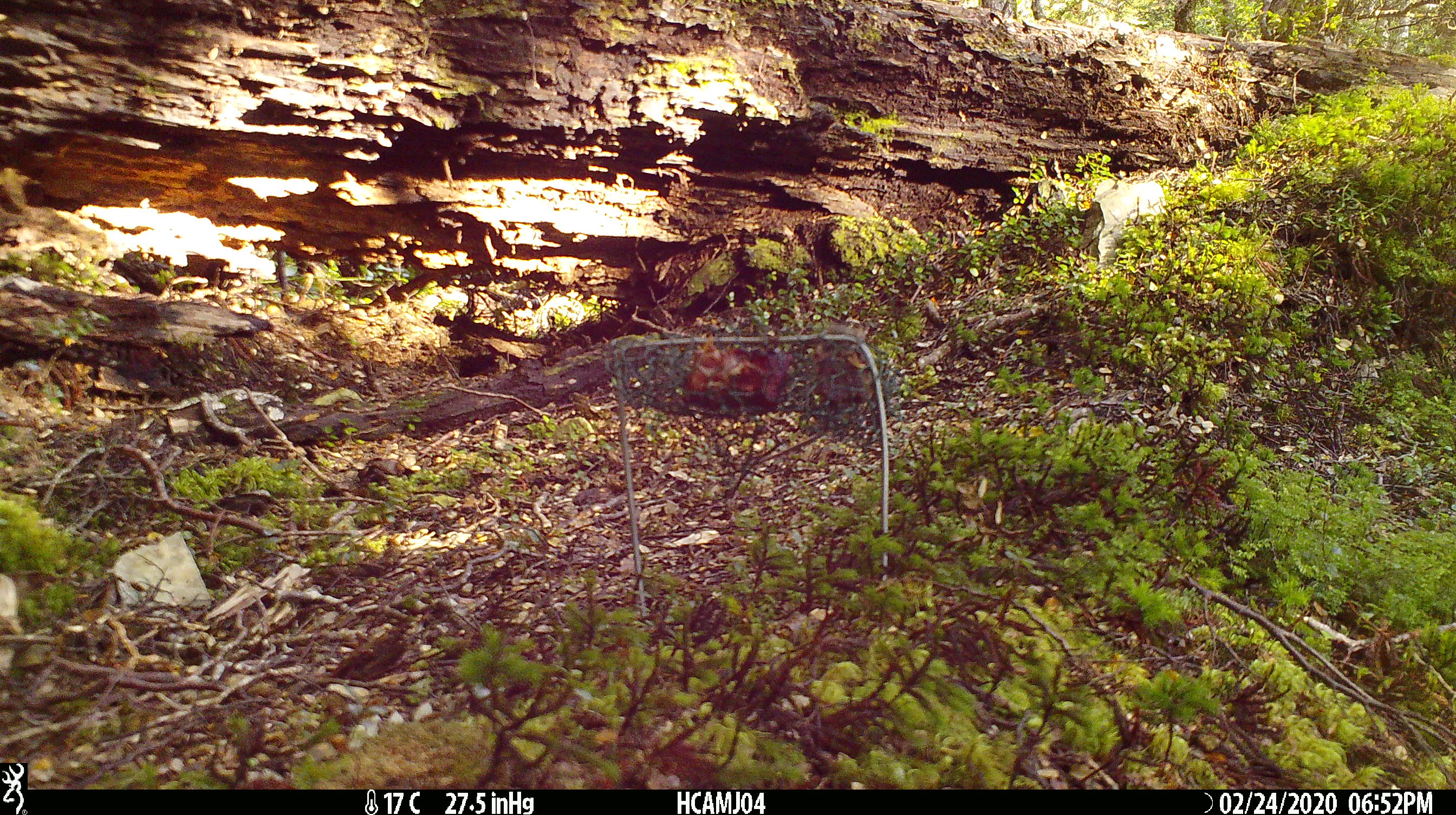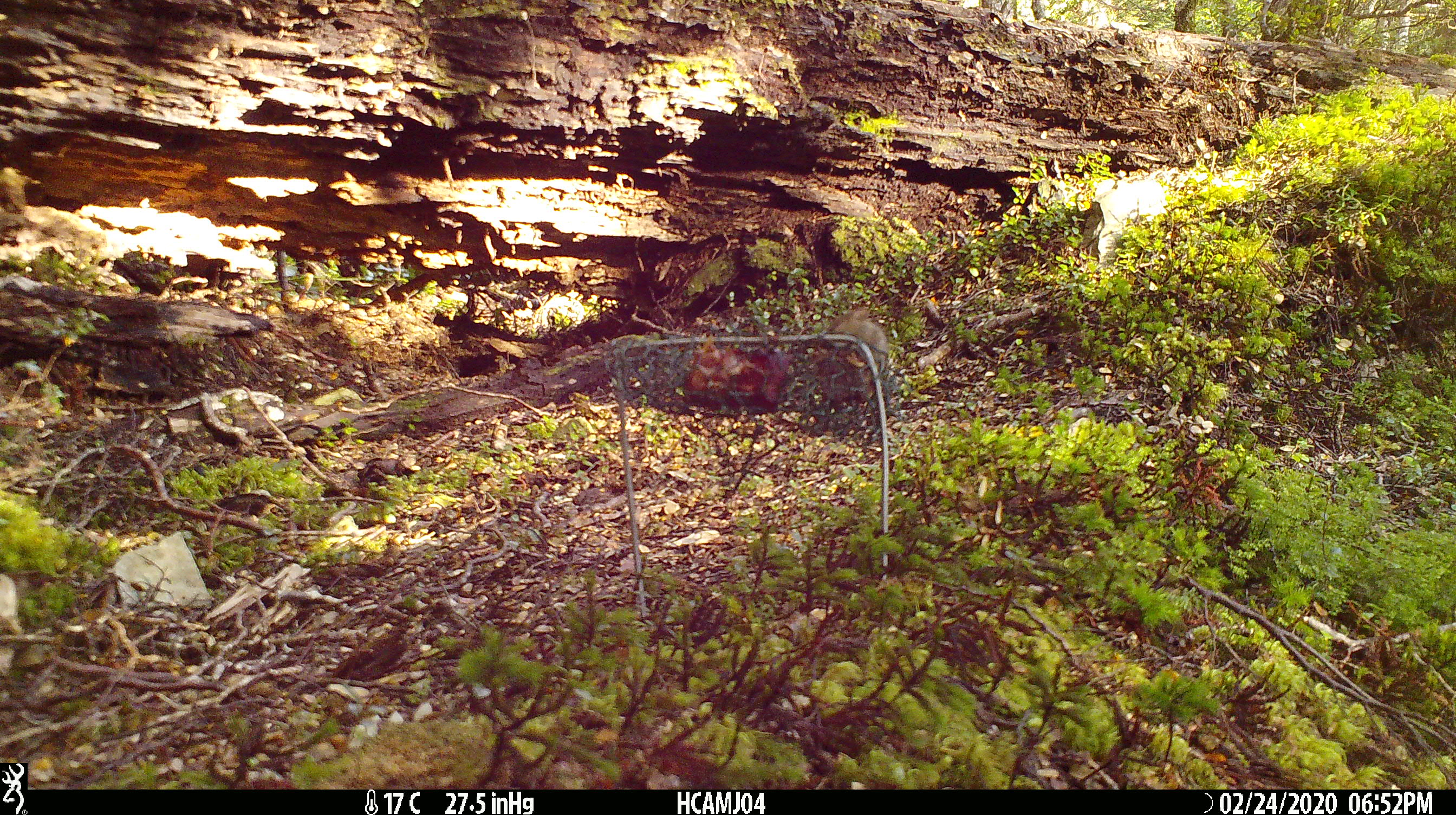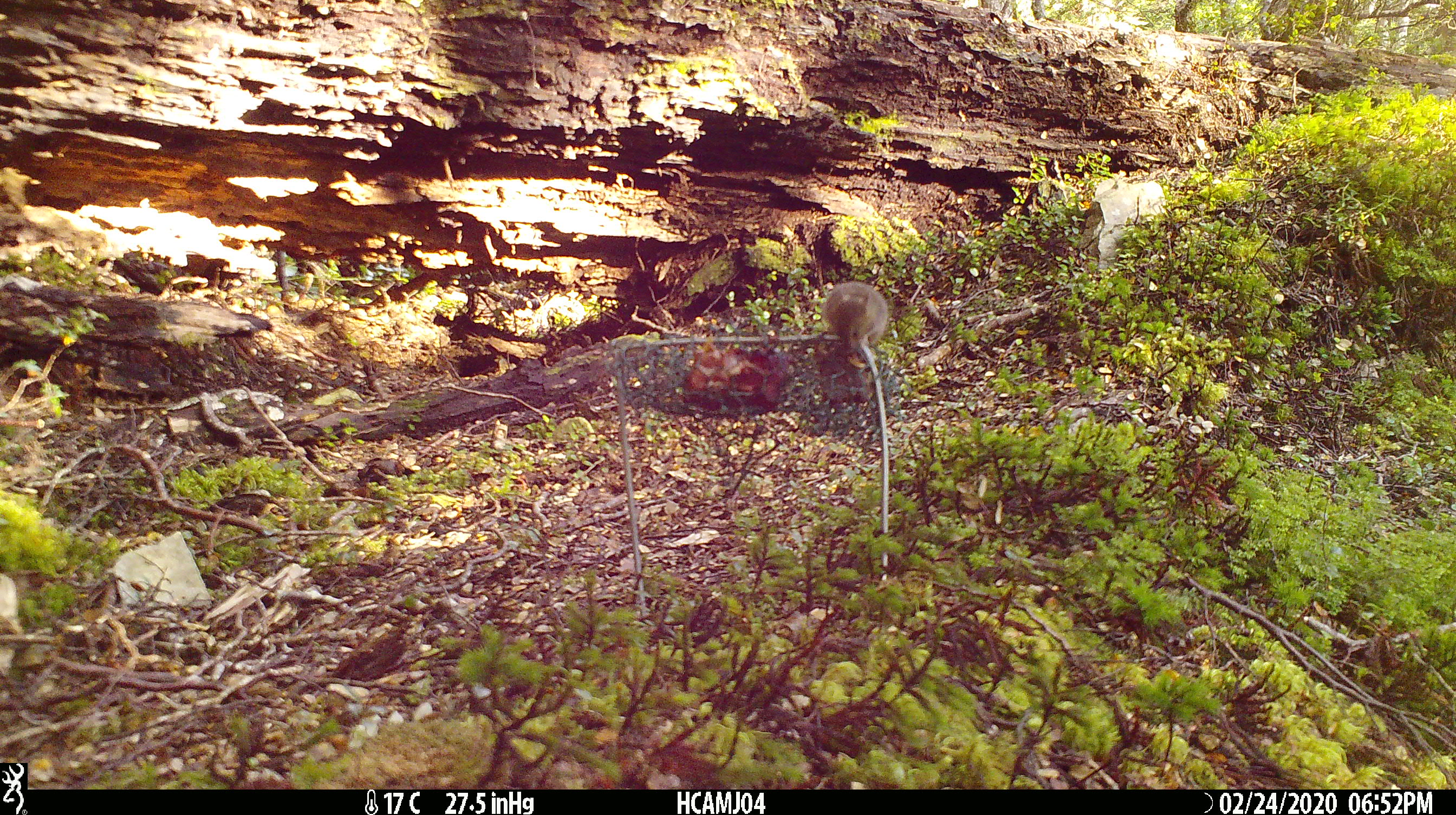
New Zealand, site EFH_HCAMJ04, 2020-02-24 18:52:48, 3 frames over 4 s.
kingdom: Animalia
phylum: Chordata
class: Mammalia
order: Rodentia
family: Muridae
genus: Mus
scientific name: Mus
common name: mouse